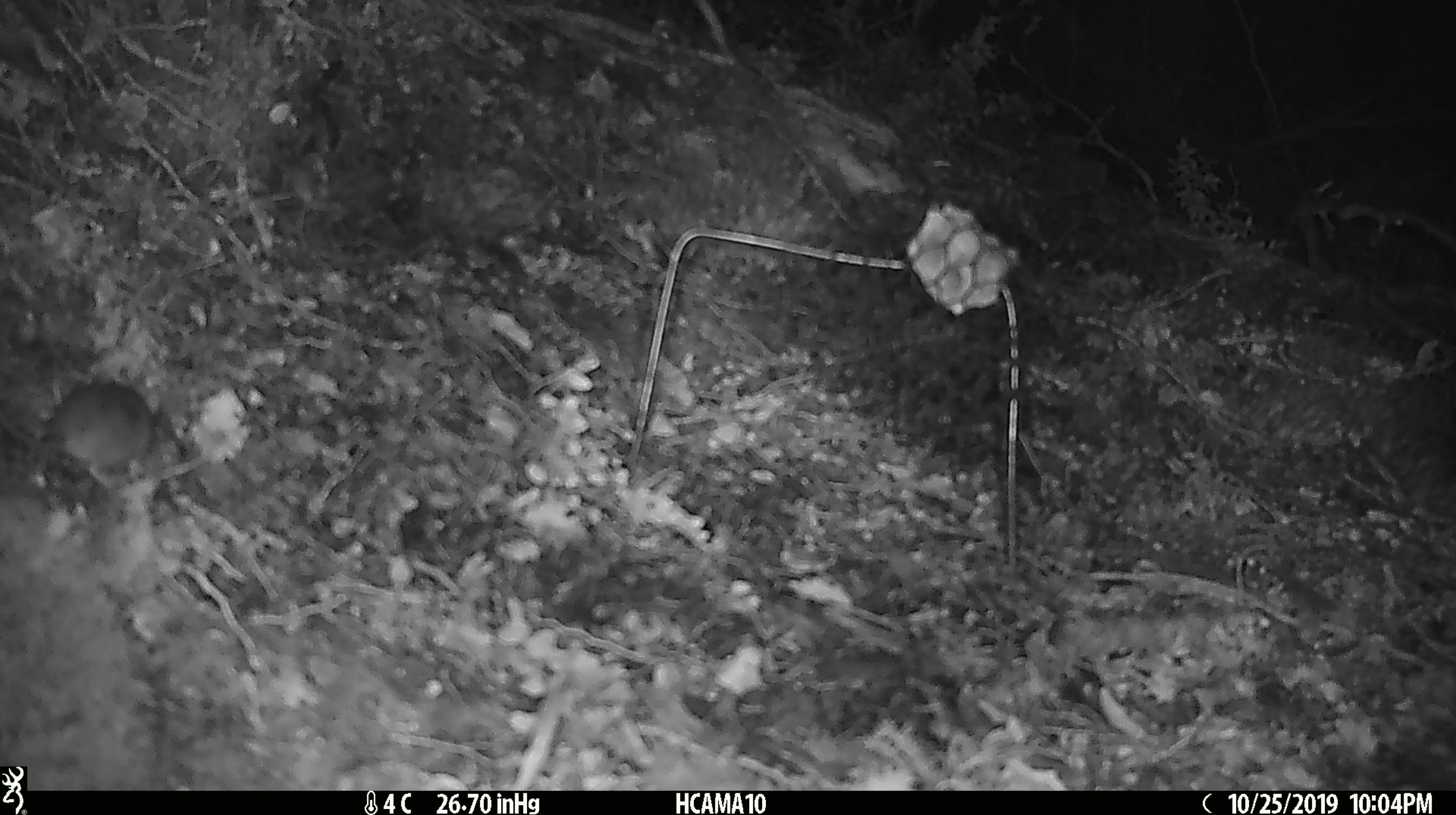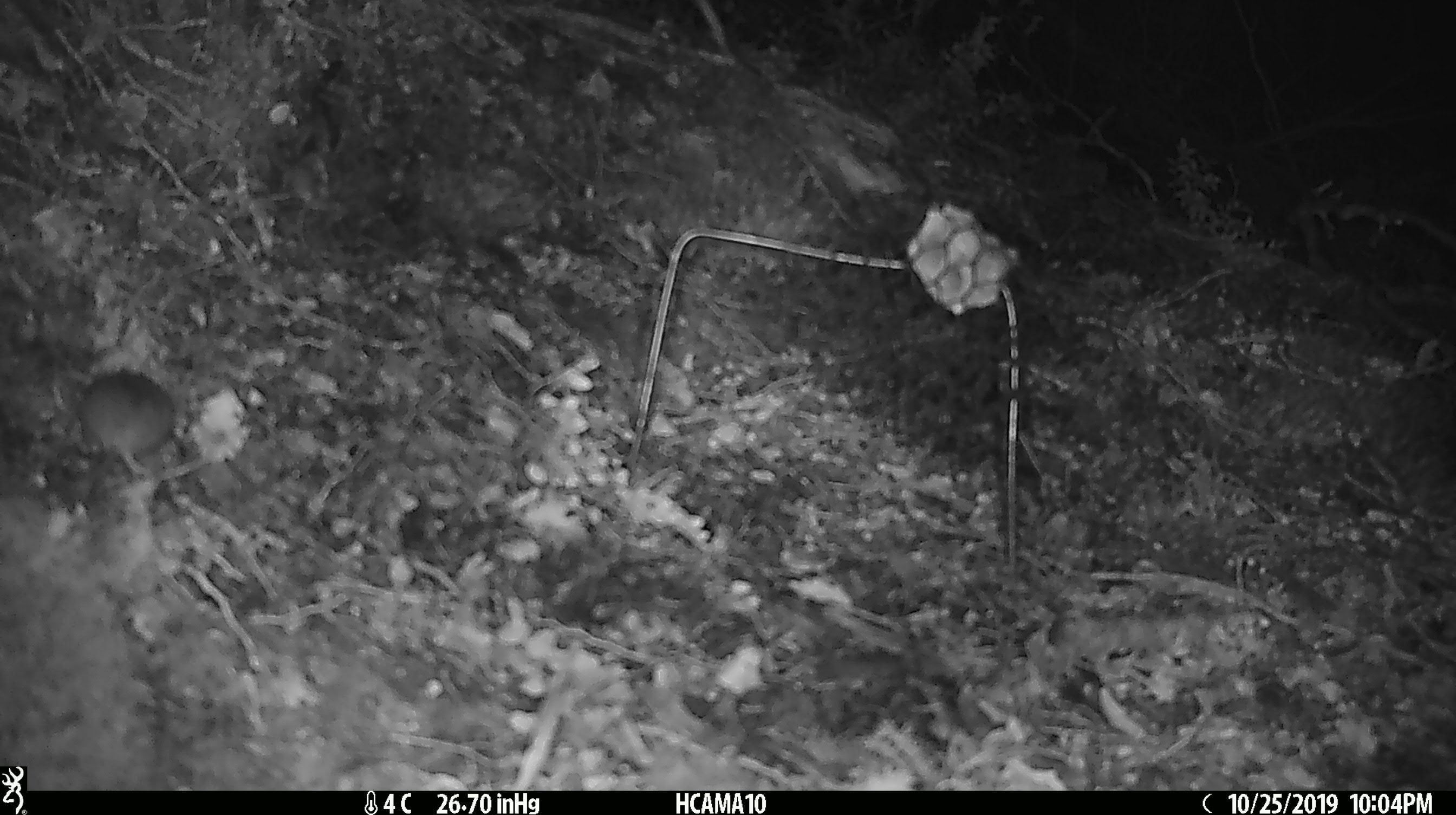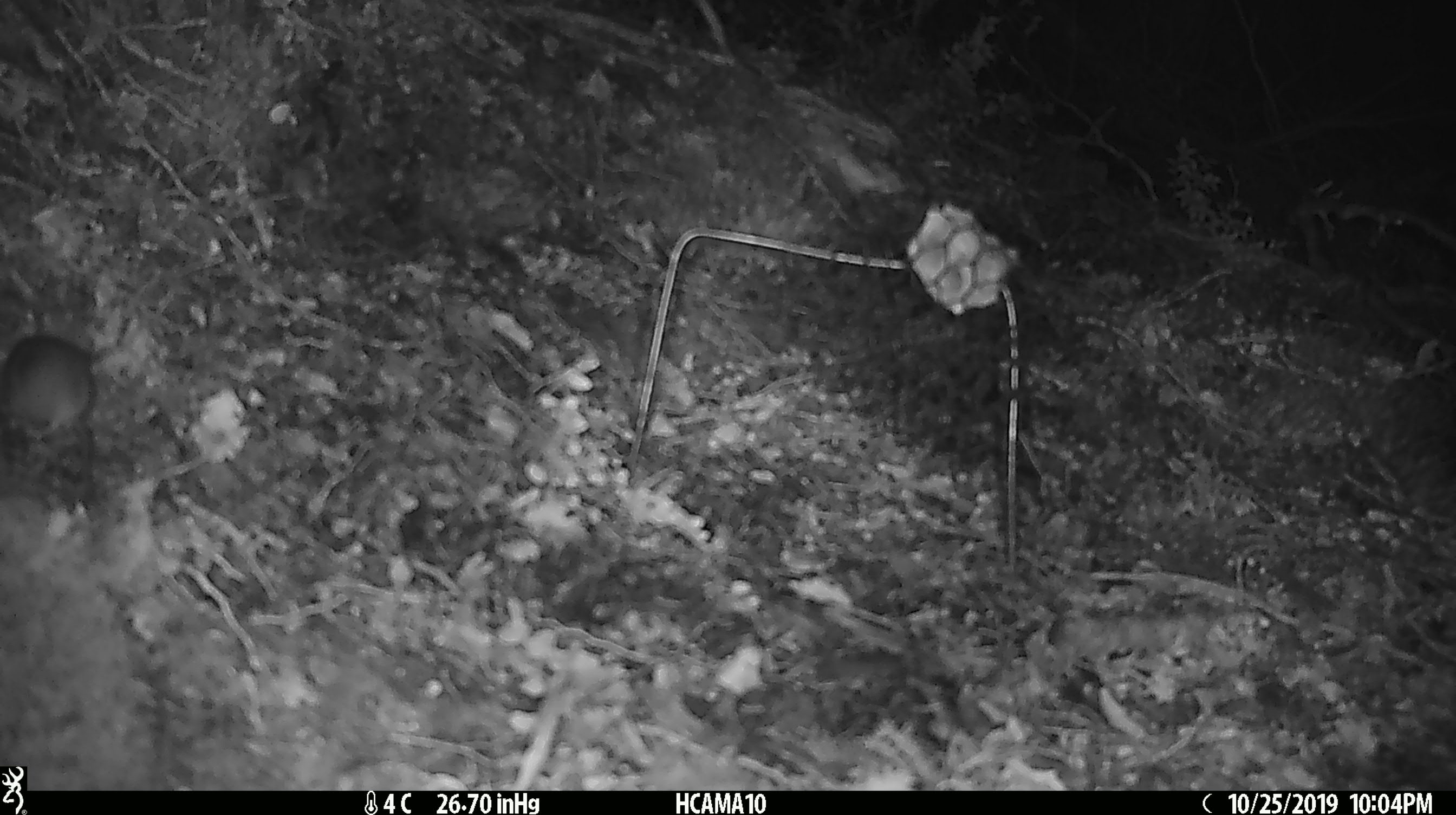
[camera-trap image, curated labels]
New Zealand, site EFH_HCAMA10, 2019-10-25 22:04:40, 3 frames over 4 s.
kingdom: Animalia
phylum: Chordata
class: Mammalia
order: Rodentia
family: Muridae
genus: Mus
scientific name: Mus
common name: mouse